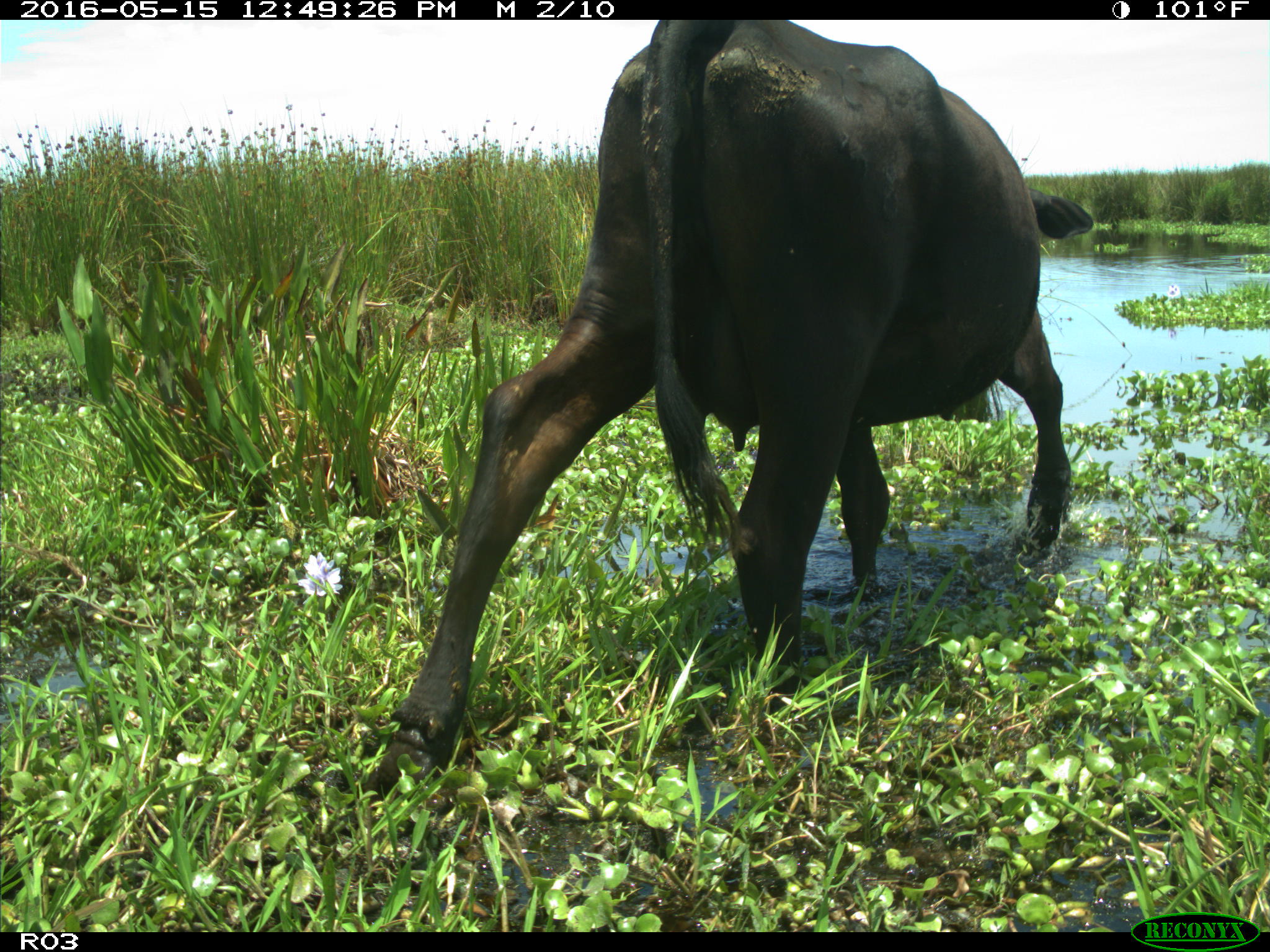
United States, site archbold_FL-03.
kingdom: Animalia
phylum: Chordata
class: Mammalia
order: Artiodactyla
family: Bovidae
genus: Bos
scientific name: Bos taurus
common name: domestic cow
Bos taurus (domestic cow).